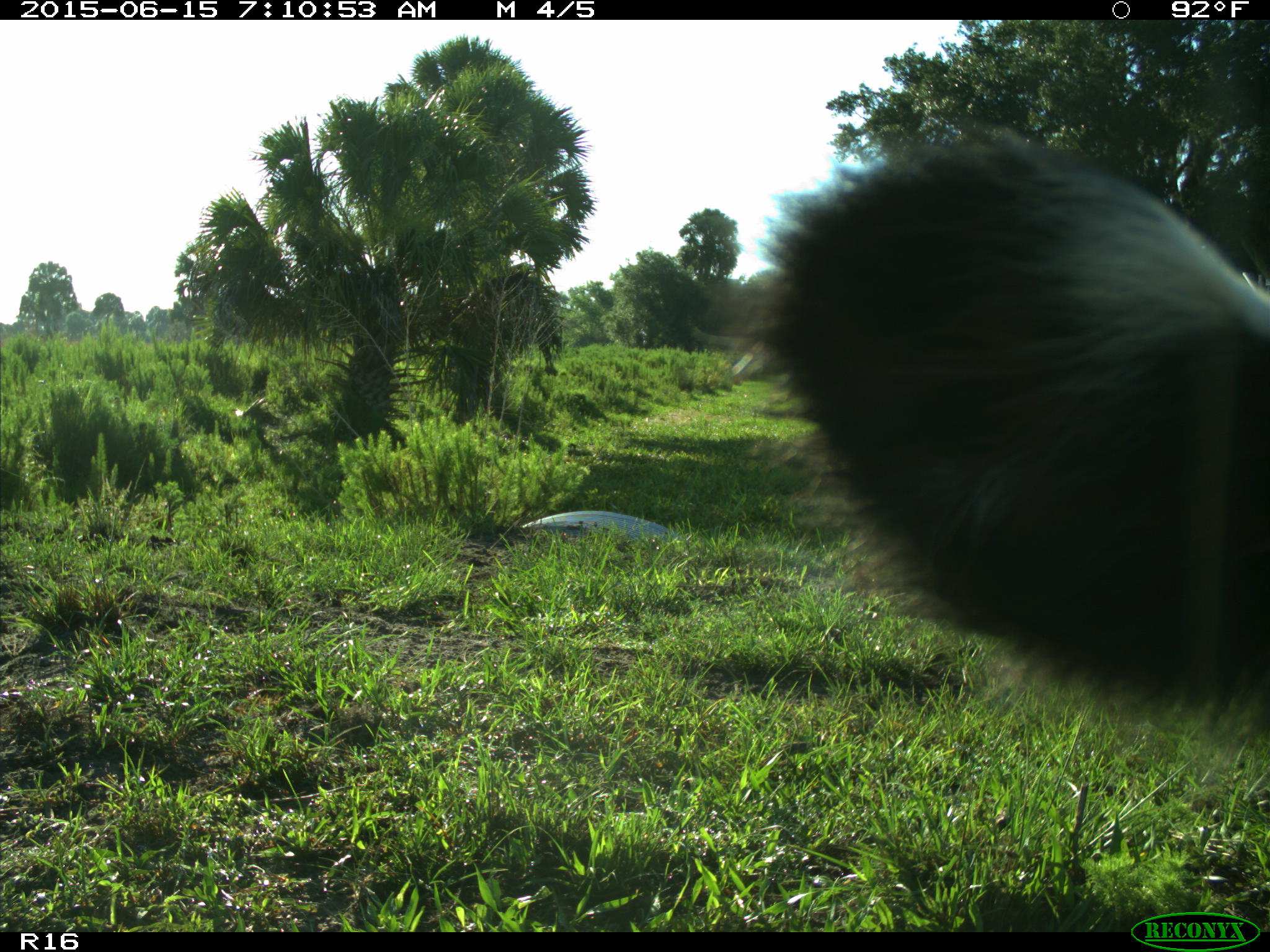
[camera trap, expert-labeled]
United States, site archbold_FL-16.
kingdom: Animalia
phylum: Chordata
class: Mammalia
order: Artiodactyla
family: Bovidae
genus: Bos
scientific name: Bos taurus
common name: domestic cow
Bos taurus (domestic cow).